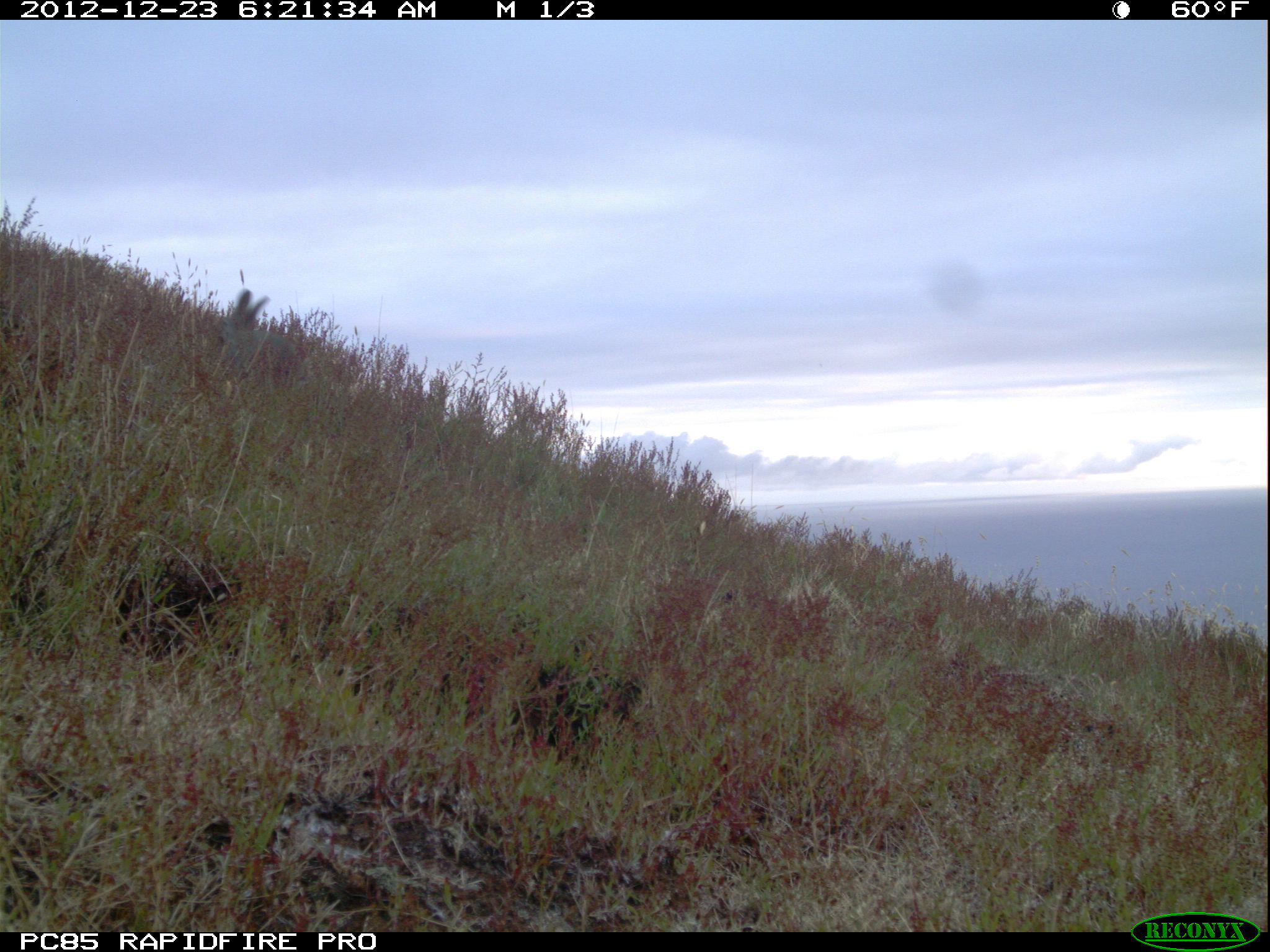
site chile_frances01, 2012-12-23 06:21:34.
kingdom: Animalia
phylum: Chordata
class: Mammalia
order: Lagomorpha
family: Leporidae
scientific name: Leporidae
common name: rabbits and hares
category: rabbit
Rabbit (rabbits and hares) (Leporidae).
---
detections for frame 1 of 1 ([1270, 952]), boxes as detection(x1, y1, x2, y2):
rabbit: detection(208, 288, 301, 399)